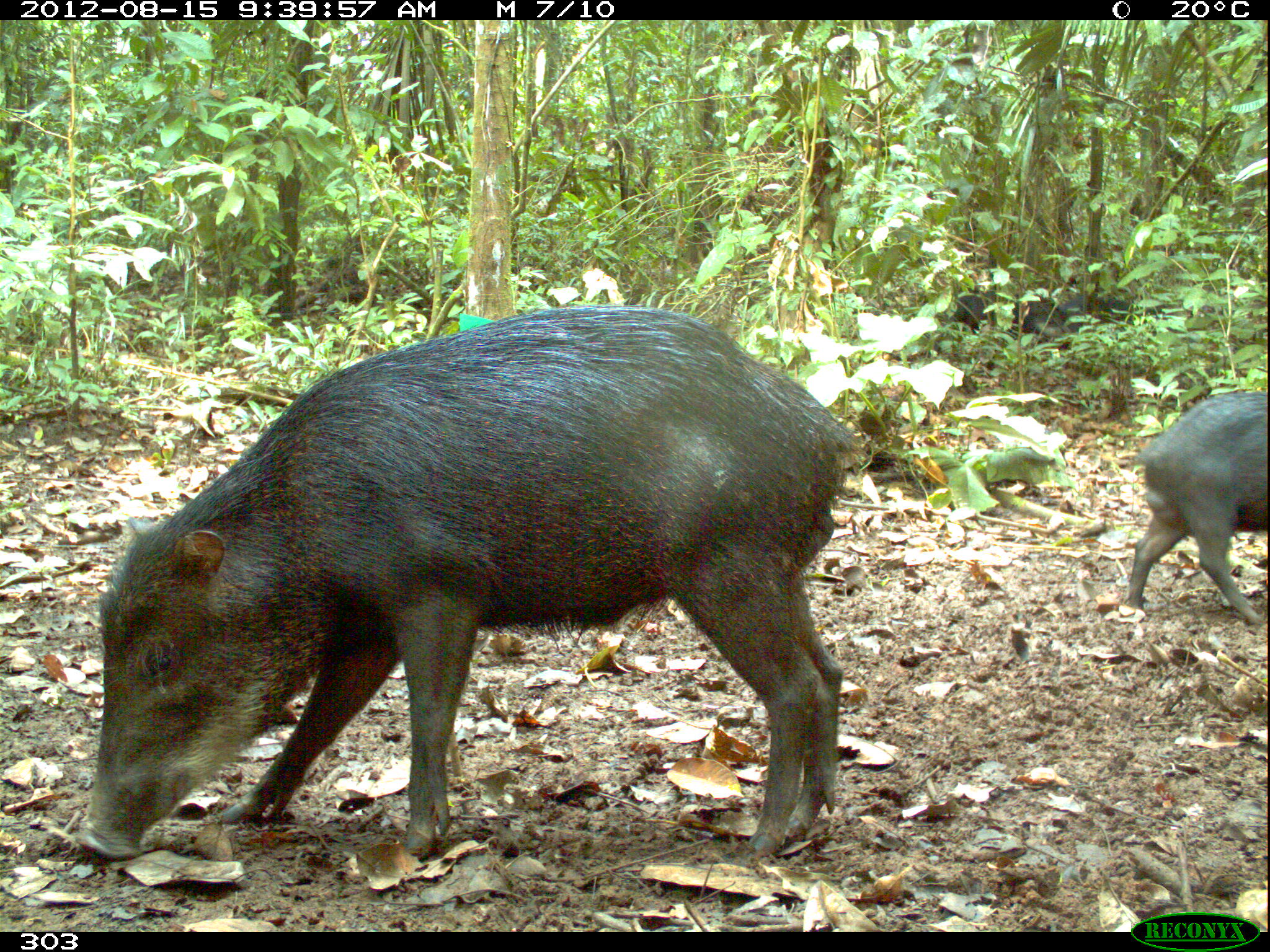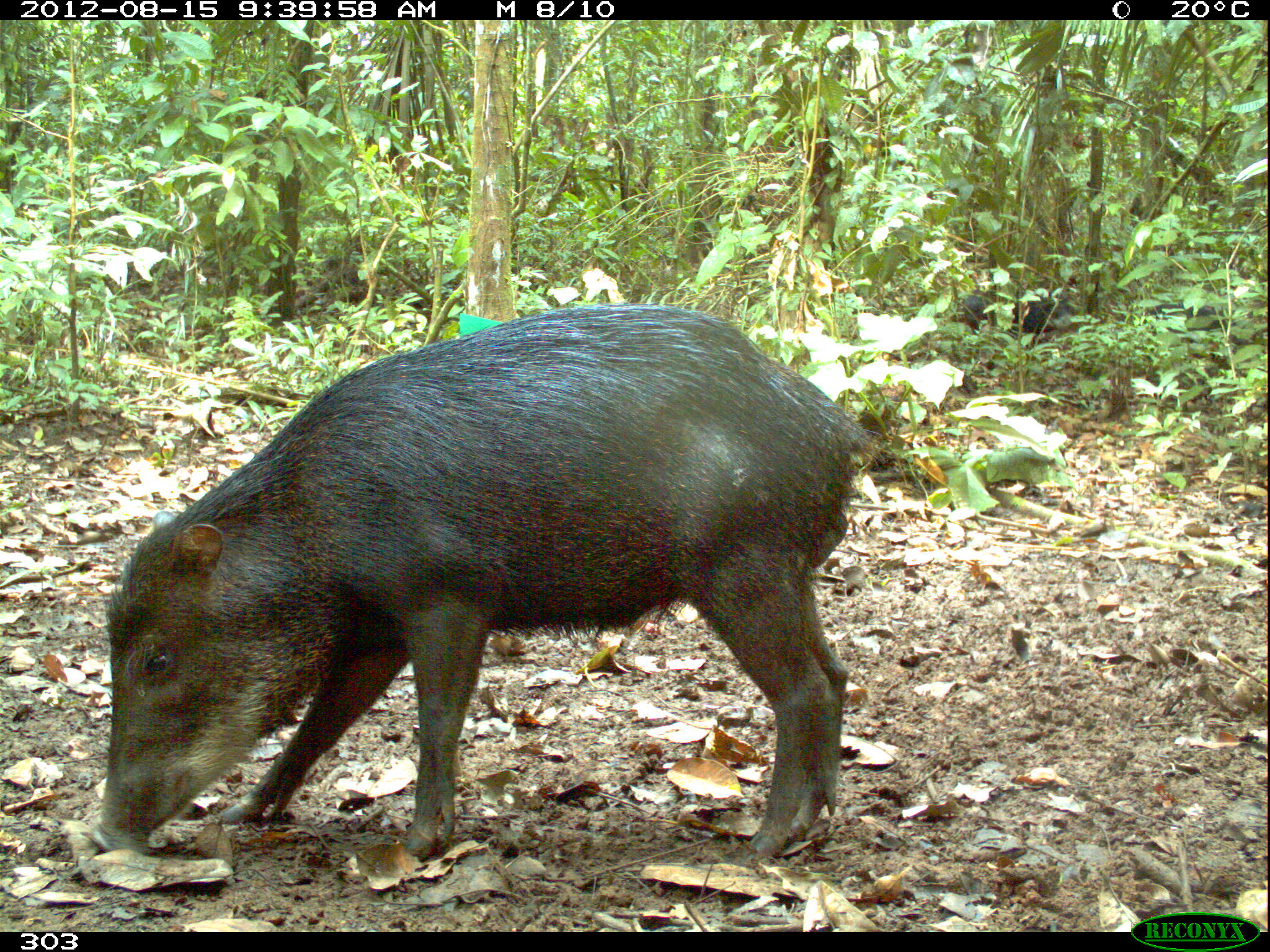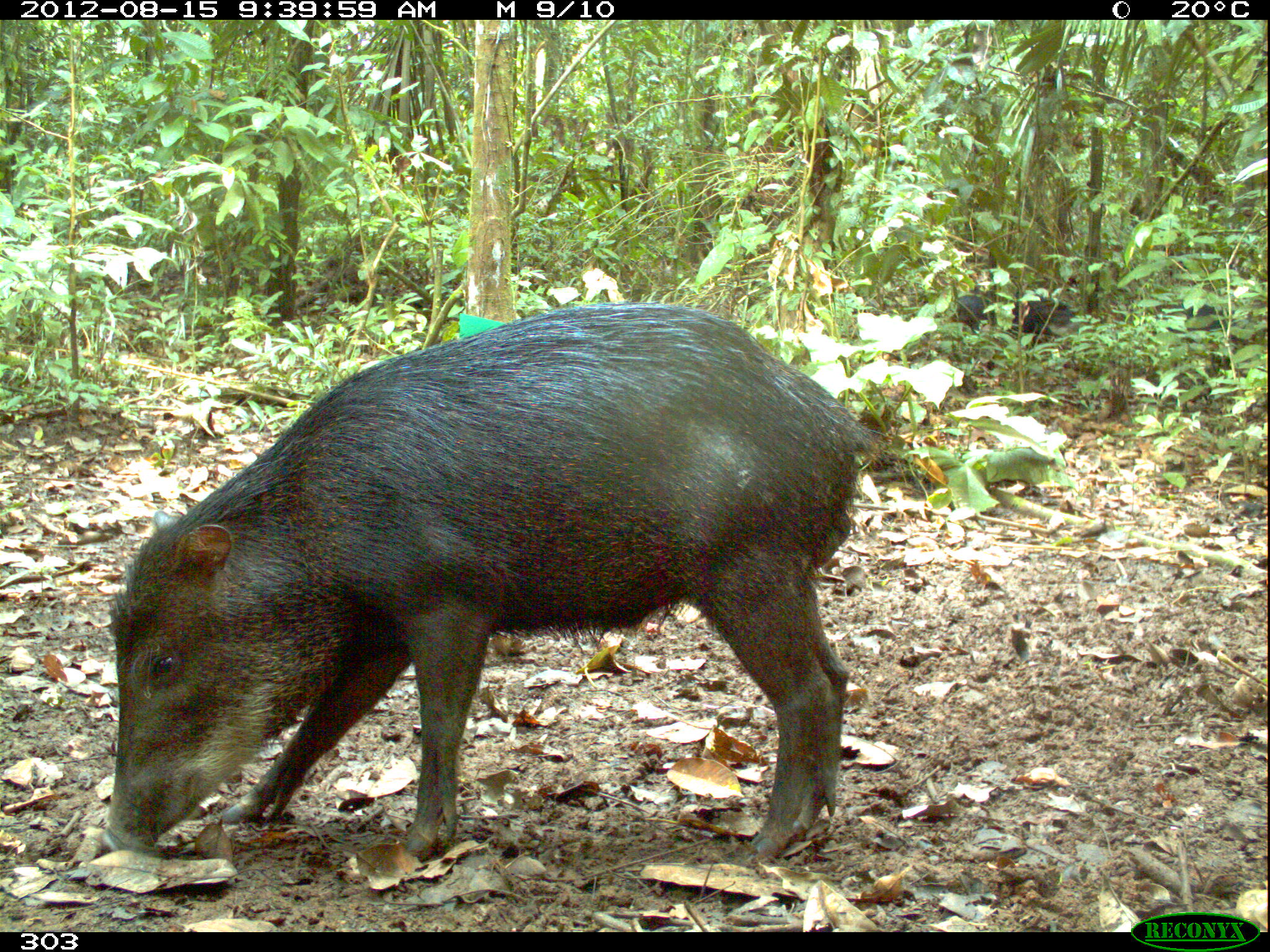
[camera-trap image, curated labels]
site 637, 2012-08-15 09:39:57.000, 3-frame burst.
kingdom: Animalia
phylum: Chordata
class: Mammalia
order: Artiodactyla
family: Tayassuidae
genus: Tayassu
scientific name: Tayassu pecari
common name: white-lipped peccary